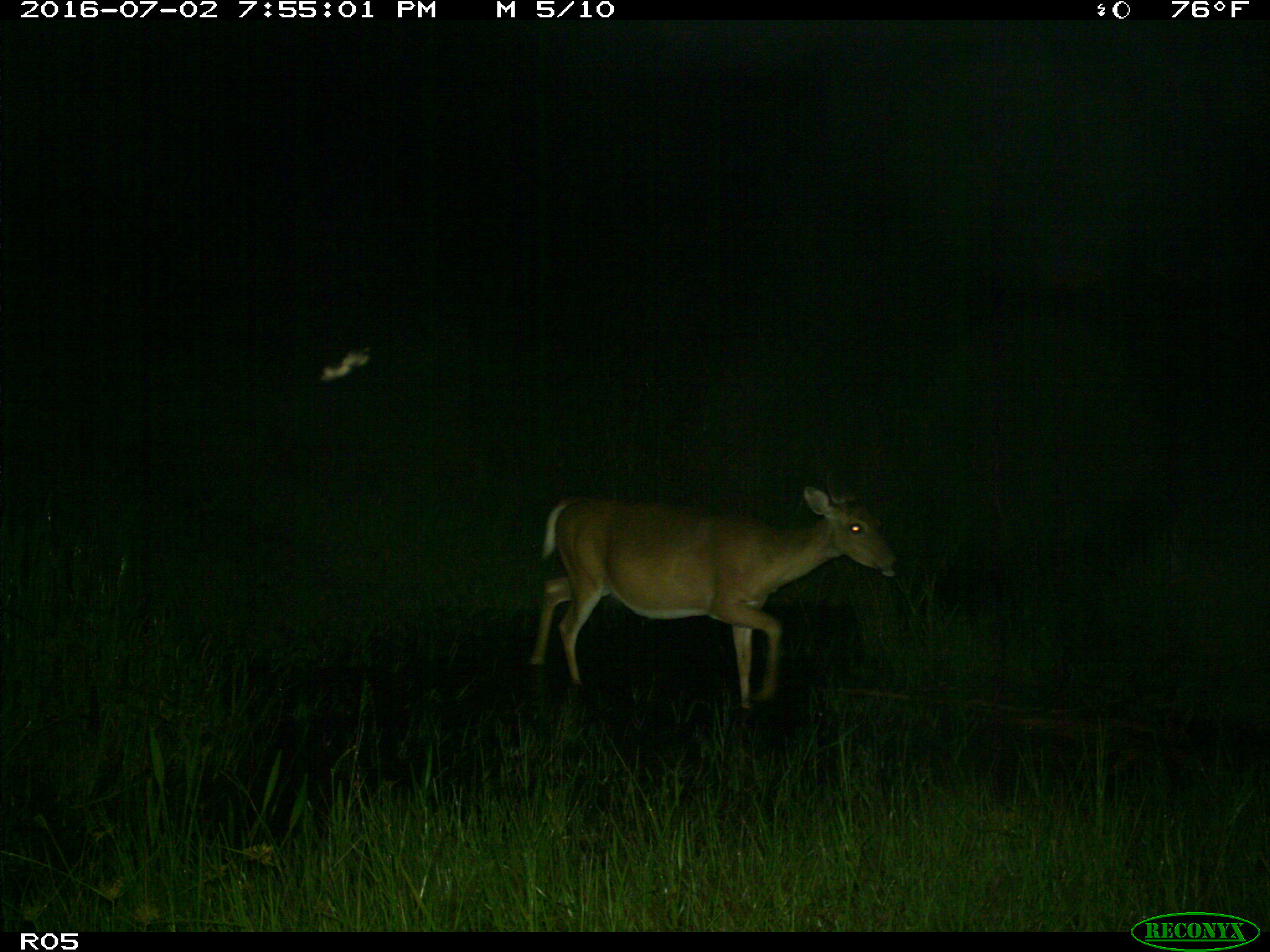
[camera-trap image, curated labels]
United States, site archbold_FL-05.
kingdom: Animalia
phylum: Chordata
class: Mammalia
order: Artiodactyla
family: Cervidae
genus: Odocoileus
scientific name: Odocoileus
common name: deer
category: unidentified deer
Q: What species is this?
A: Unidentified deer (deer) (Odocoileus).